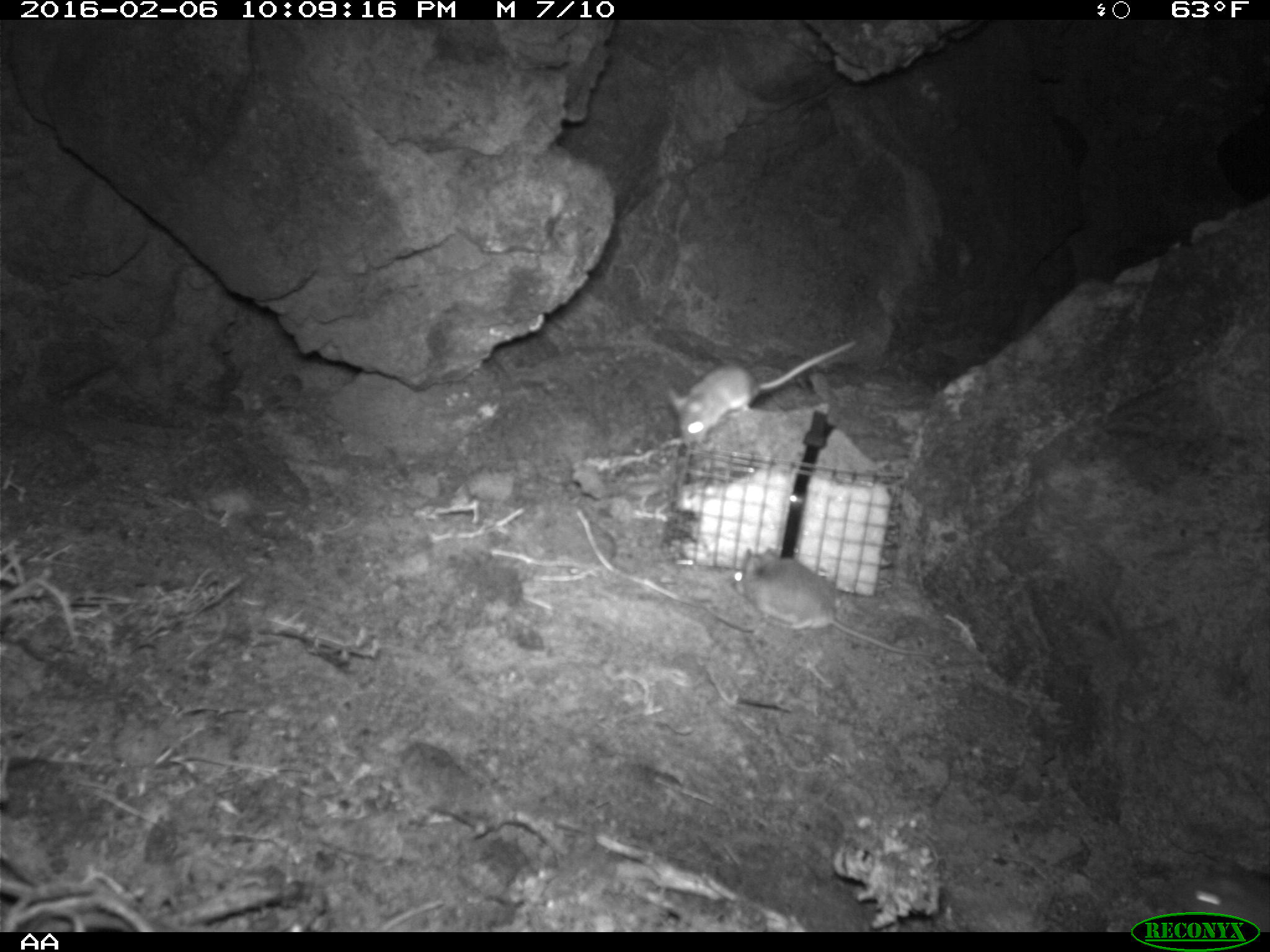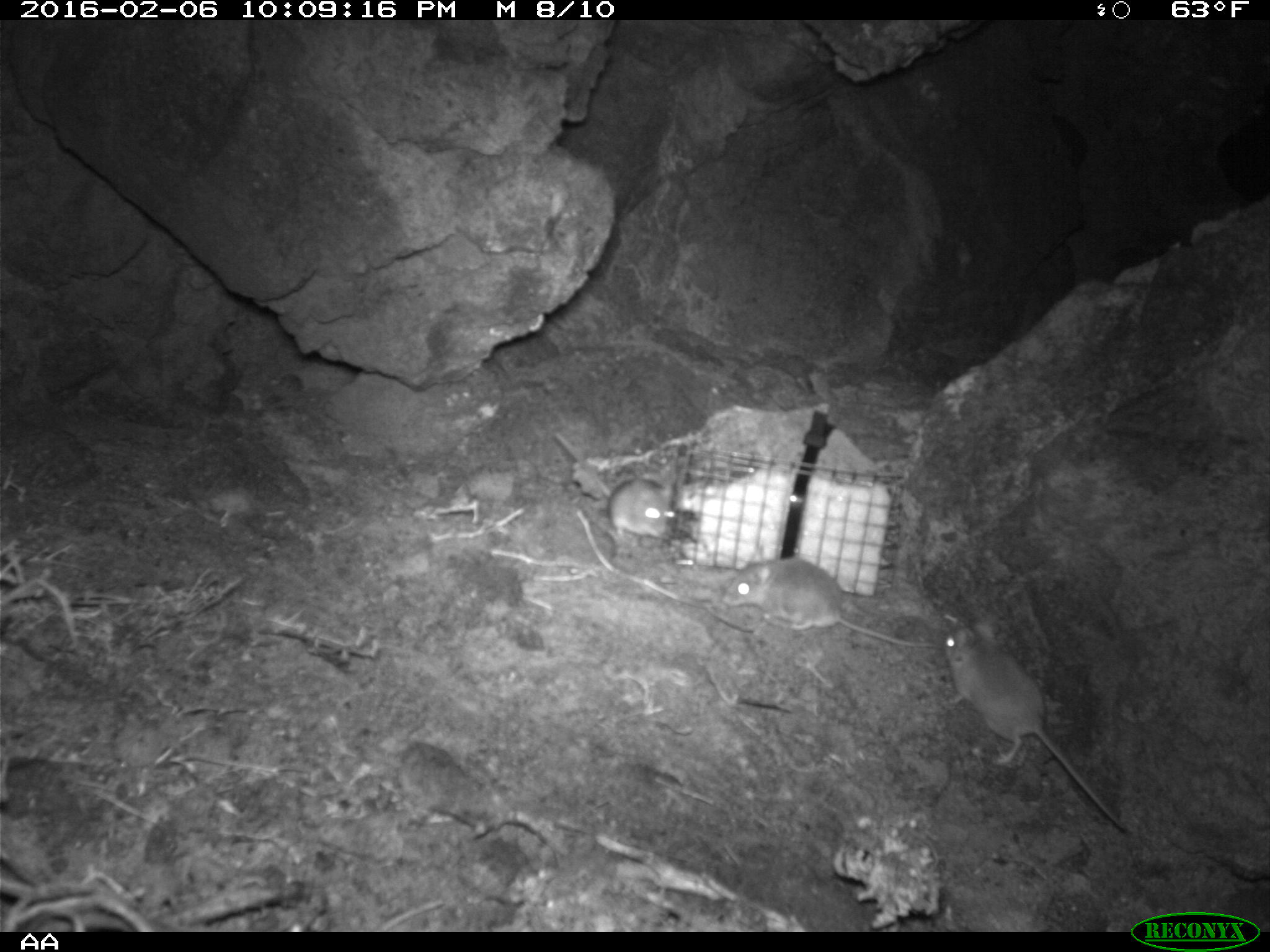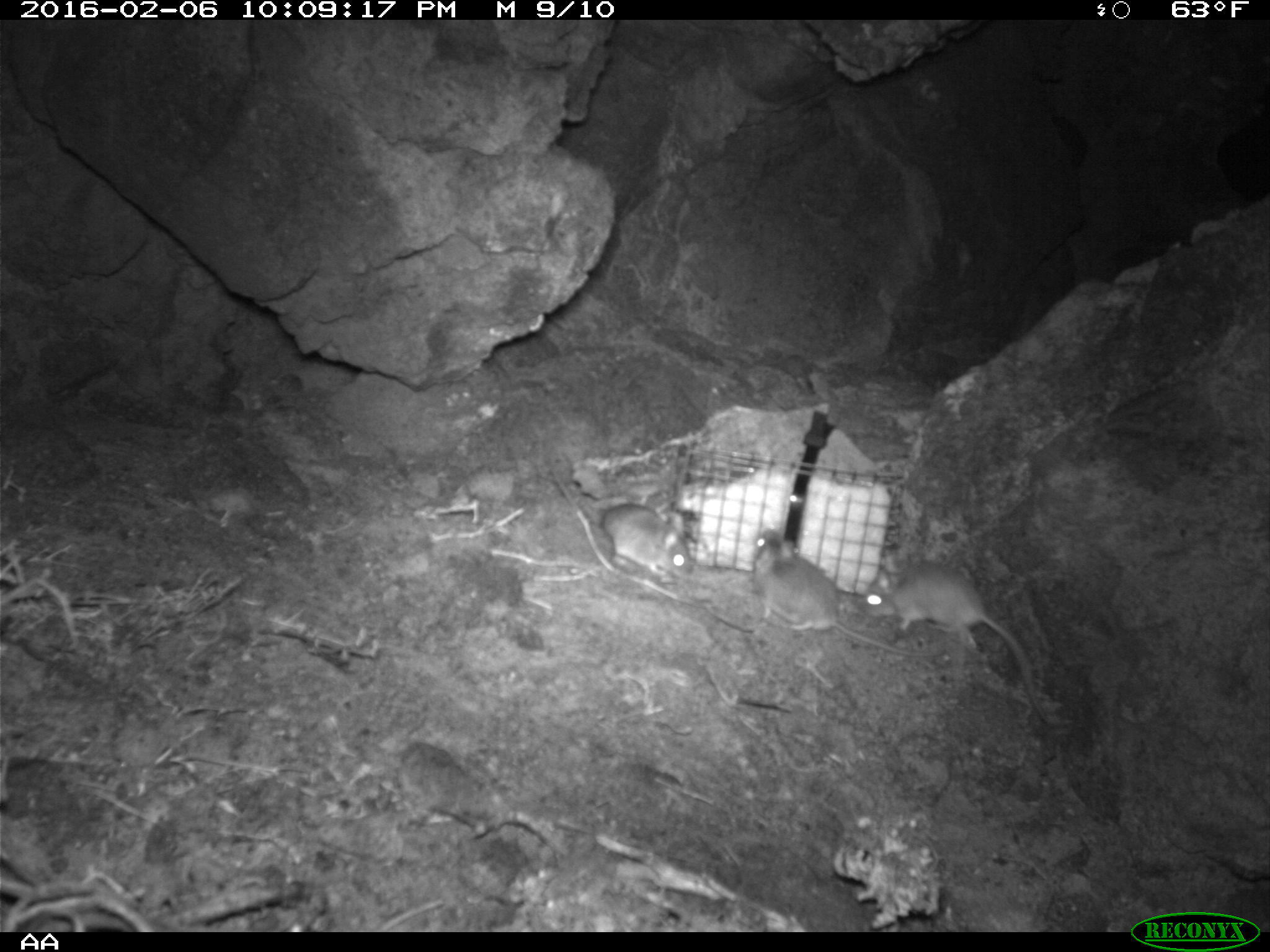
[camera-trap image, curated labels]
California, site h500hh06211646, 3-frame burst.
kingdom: Animalia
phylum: Chordata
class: Mammalia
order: Rodentia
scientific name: Rodentia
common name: rodent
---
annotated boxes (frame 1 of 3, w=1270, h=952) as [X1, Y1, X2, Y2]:
rodent: [732, 547, 942, 658]; [664, 340, 857, 449]; [1185, 870, 1269, 931]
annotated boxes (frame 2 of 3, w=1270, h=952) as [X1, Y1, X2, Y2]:
rodent: [940, 622, 1129, 831]; [720, 545, 936, 649]; [553, 431, 675, 550]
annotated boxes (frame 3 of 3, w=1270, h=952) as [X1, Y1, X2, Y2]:
rodent: [857, 564, 1052, 723]; [752, 528, 947, 660]; [545, 461, 693, 579]